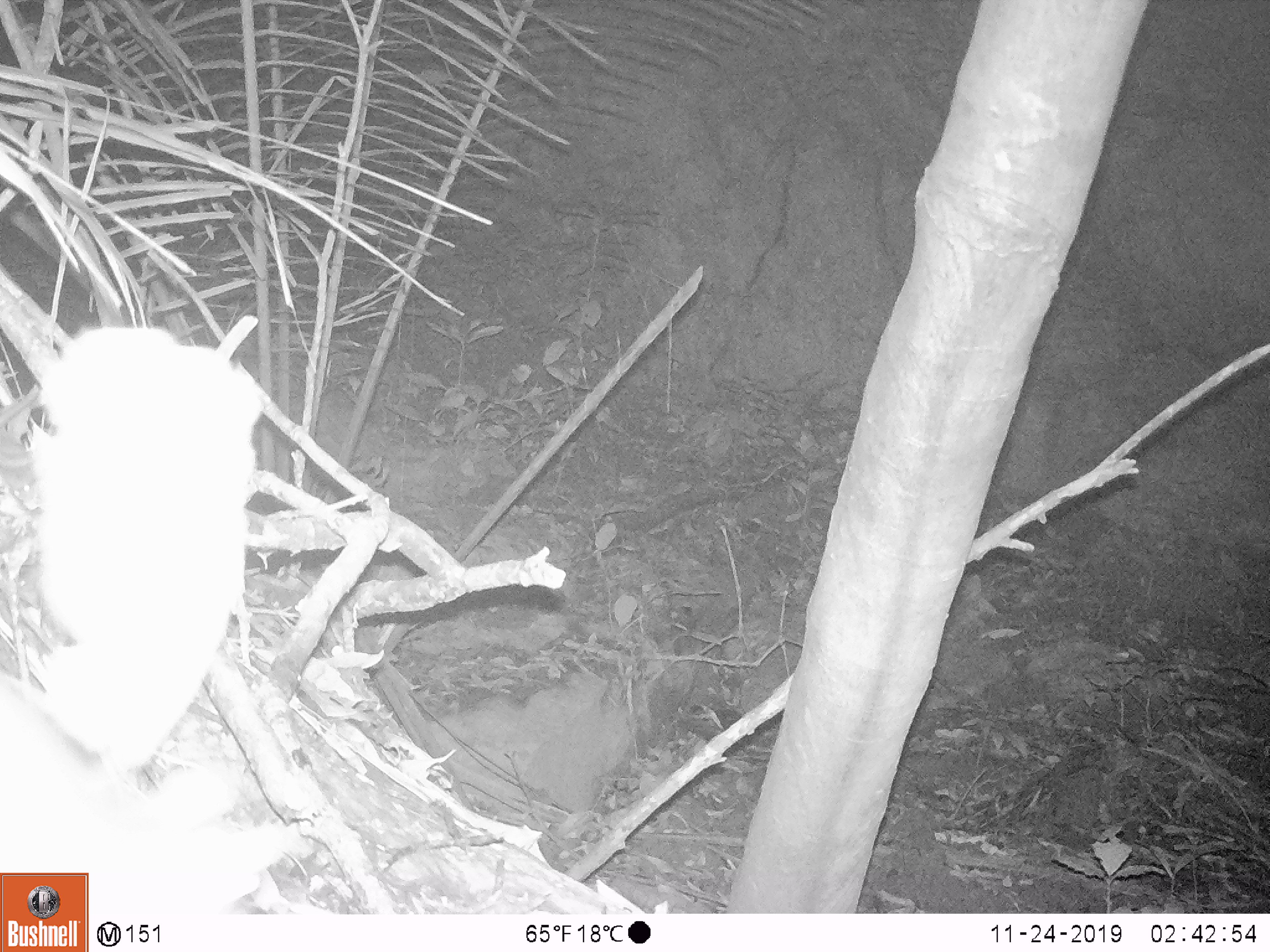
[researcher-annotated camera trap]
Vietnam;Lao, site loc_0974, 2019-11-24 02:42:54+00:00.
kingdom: Animalia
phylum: Chordata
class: Mammalia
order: Rodentia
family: Muridae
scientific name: Muridae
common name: old-world mice and rats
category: unidentified murid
Unidentified murid (old-world mice and rats) (Muridae). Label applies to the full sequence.